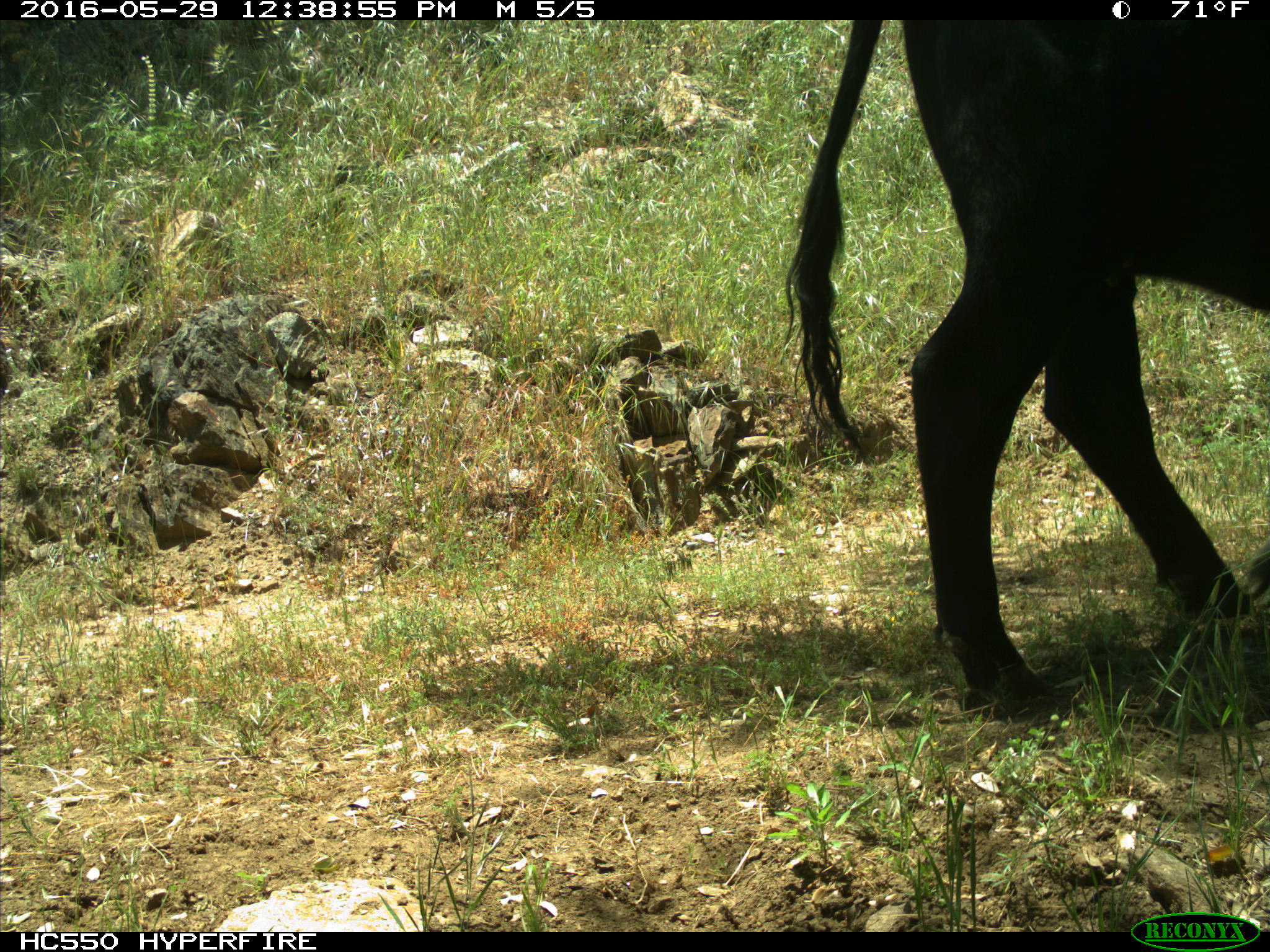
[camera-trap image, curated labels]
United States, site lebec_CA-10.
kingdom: Animalia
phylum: Chordata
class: Mammalia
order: Artiodactyla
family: Bovidae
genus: Bos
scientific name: Bos taurus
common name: domestic cow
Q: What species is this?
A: Bos taurus (domestic cow).